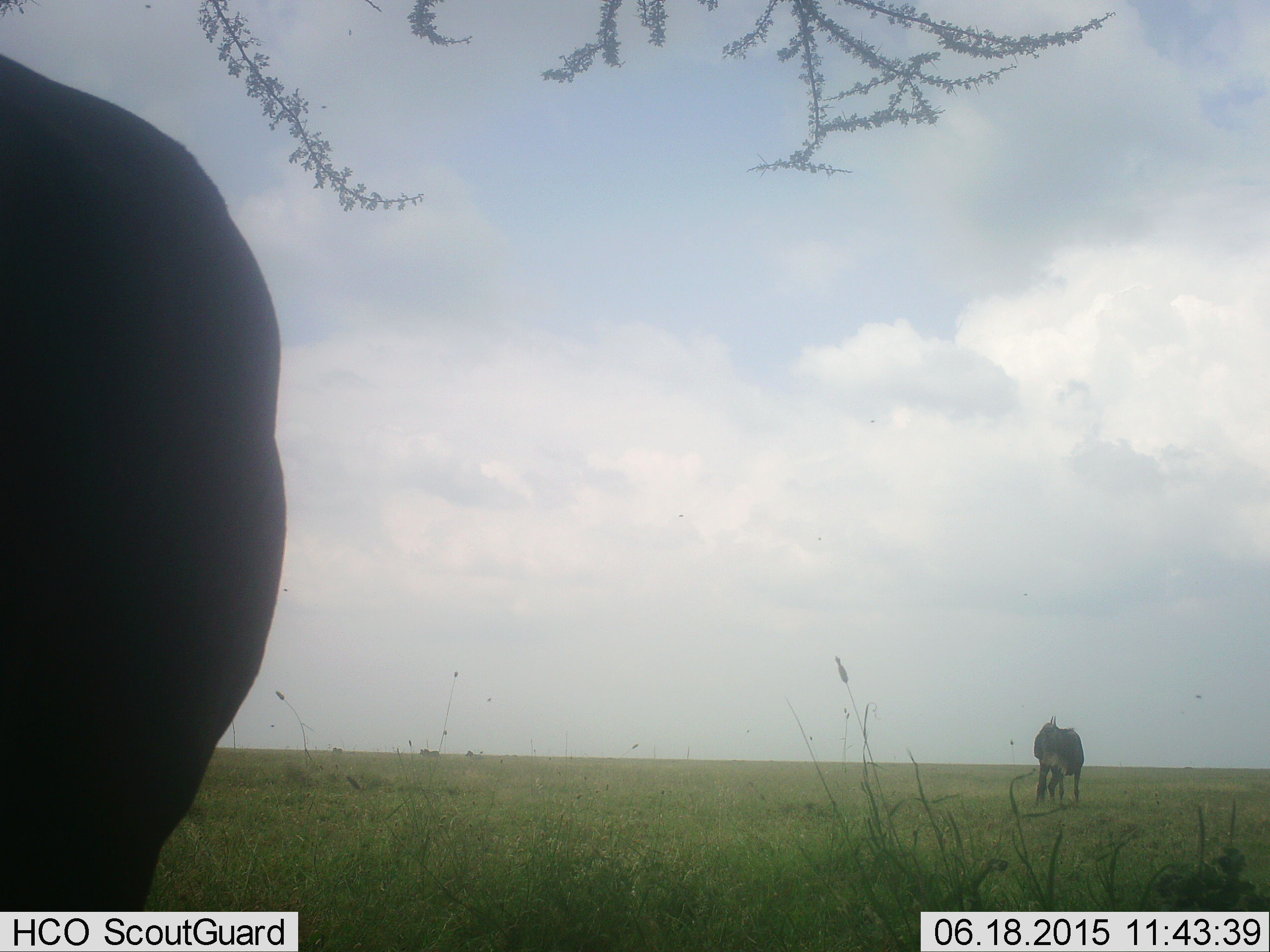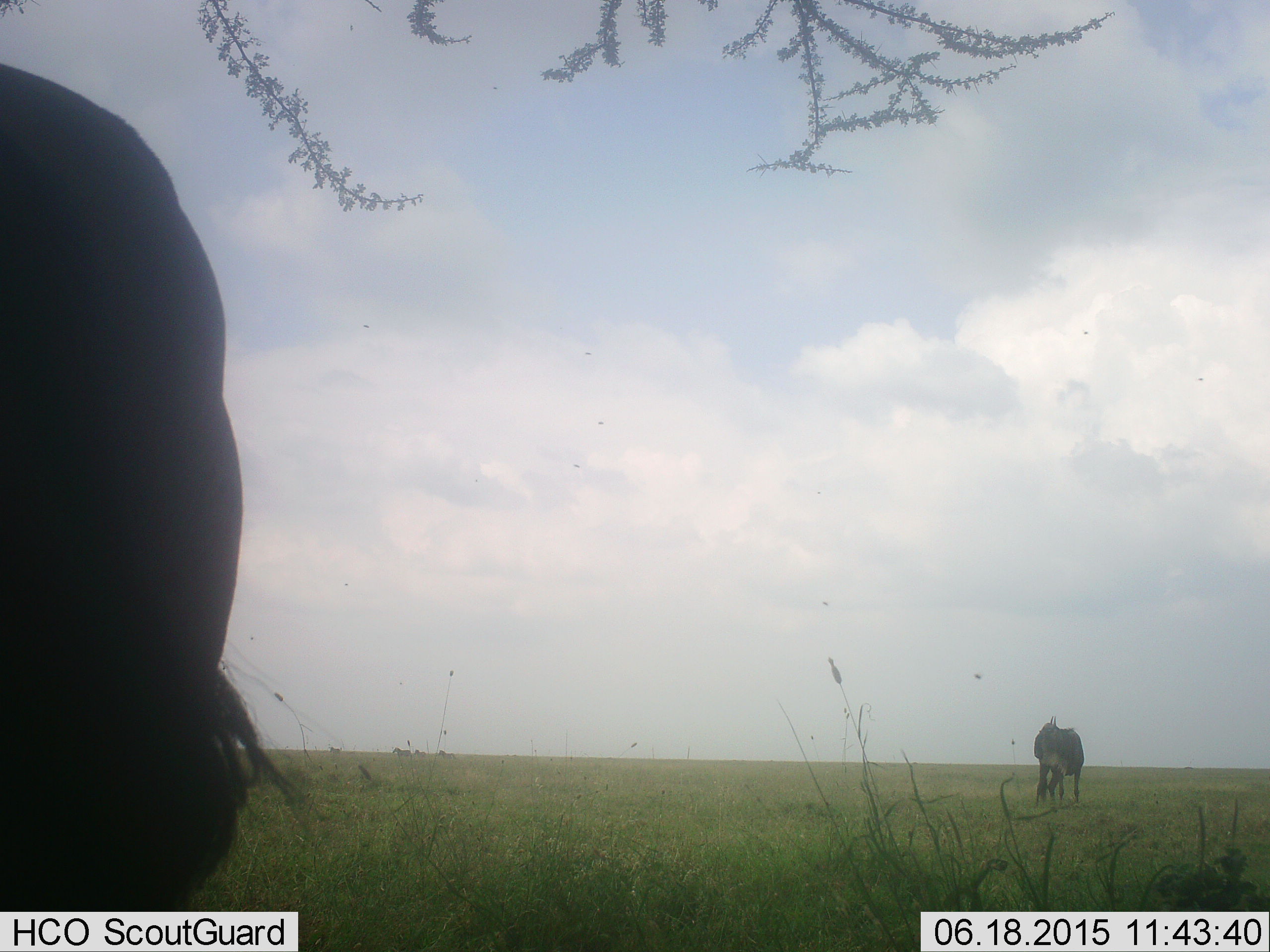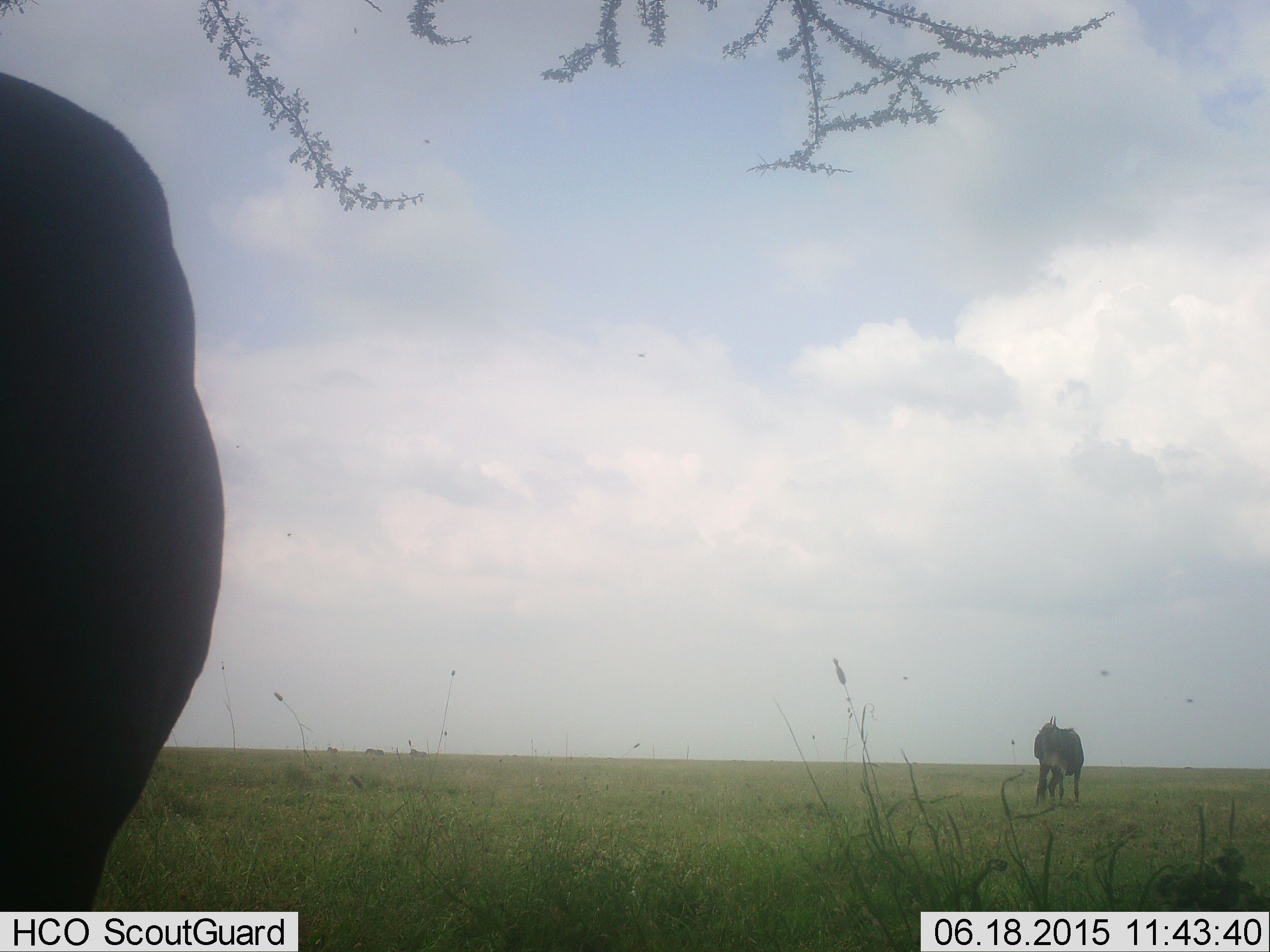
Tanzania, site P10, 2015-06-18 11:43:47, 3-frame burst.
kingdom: Animalia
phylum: Chordata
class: Mammalia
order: Artiodactyla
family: Bovidae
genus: Connochaetes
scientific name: Connochaetes taurinus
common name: blue wildebeest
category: wildebeest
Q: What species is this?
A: Wildebeest (blue wildebeest) (Connochaetes taurinus).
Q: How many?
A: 2.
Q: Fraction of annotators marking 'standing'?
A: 67%.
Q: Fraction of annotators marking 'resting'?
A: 0%.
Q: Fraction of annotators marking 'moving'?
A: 17%.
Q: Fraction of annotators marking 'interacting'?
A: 0%.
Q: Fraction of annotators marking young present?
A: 0%.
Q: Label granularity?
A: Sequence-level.